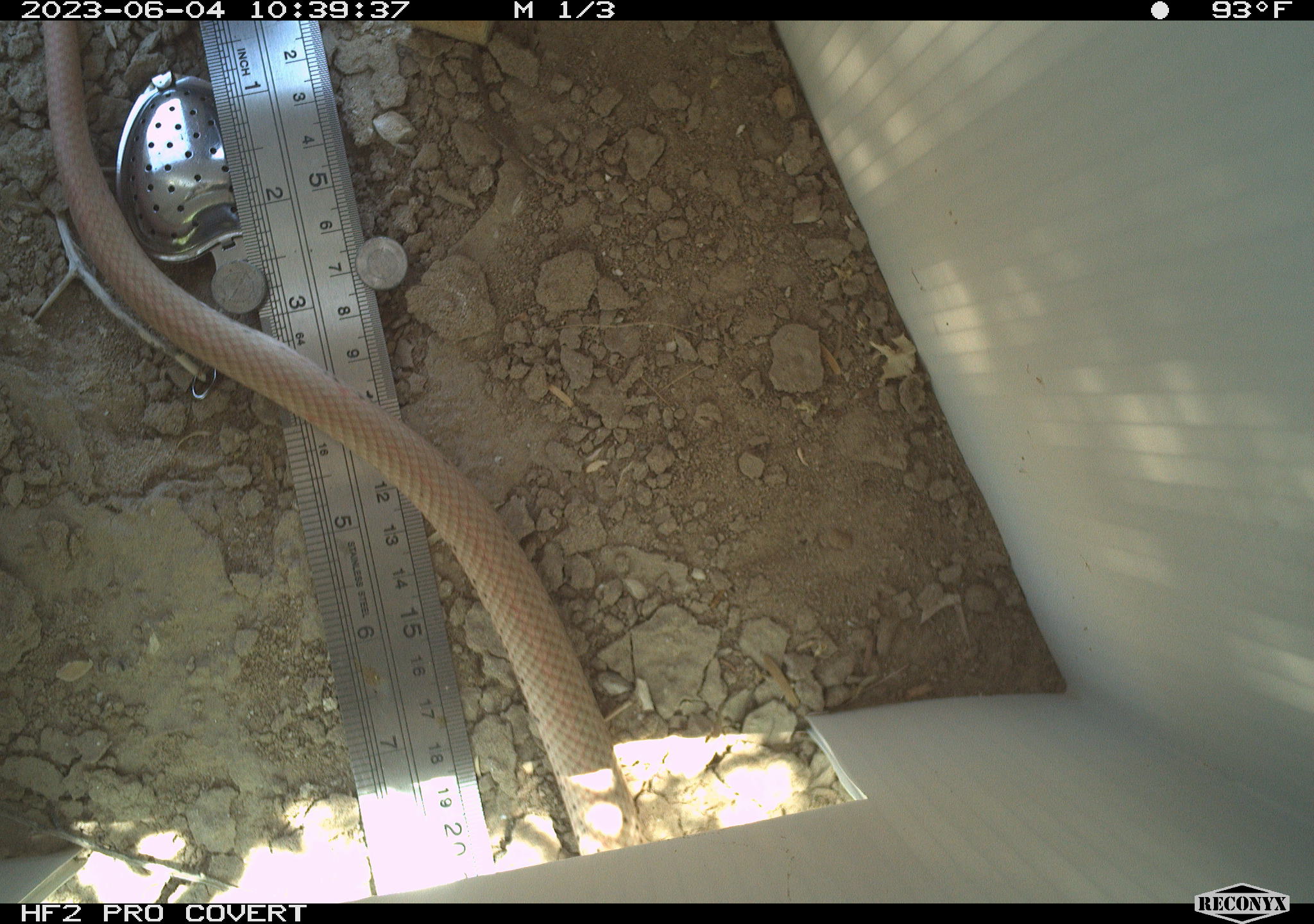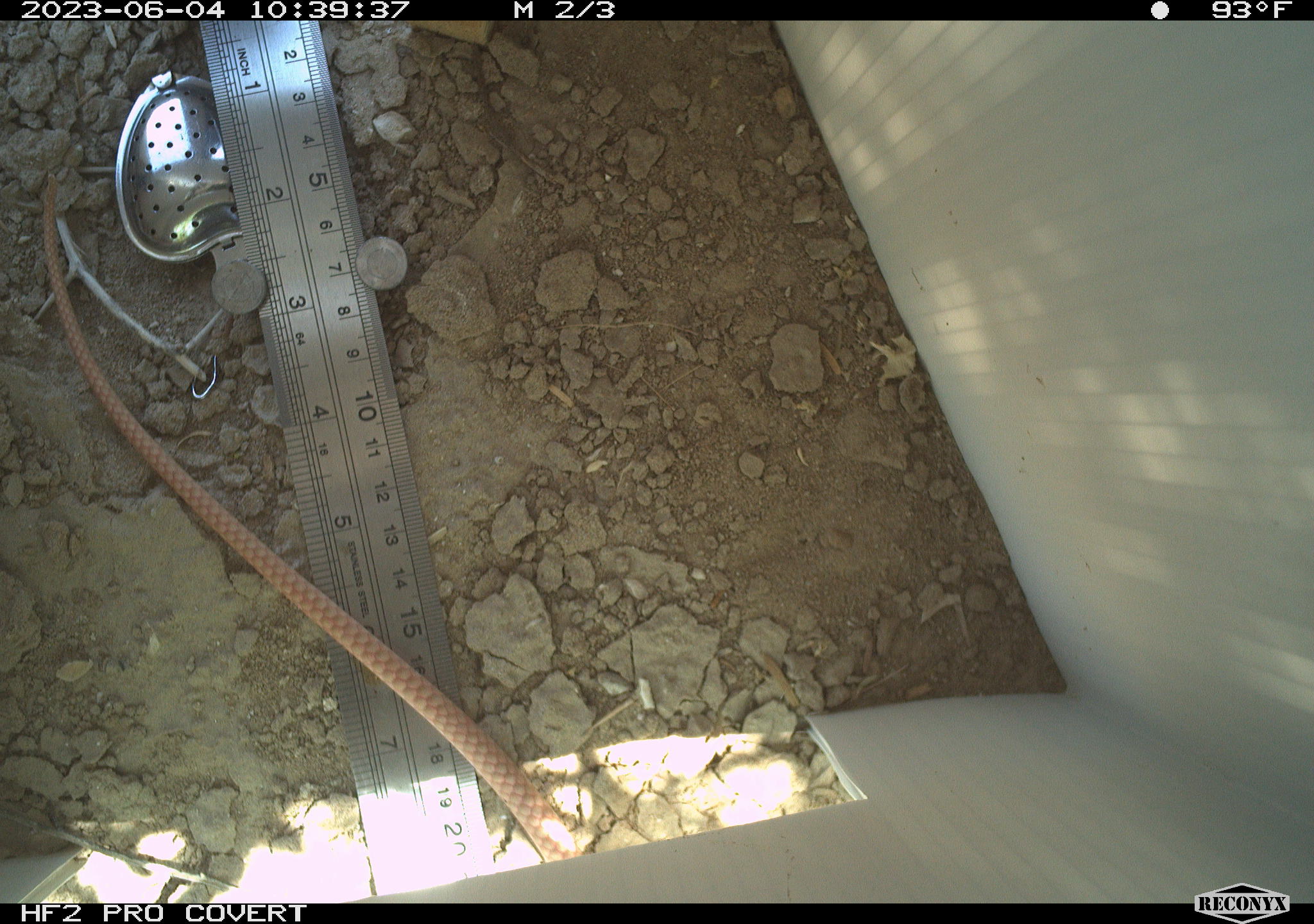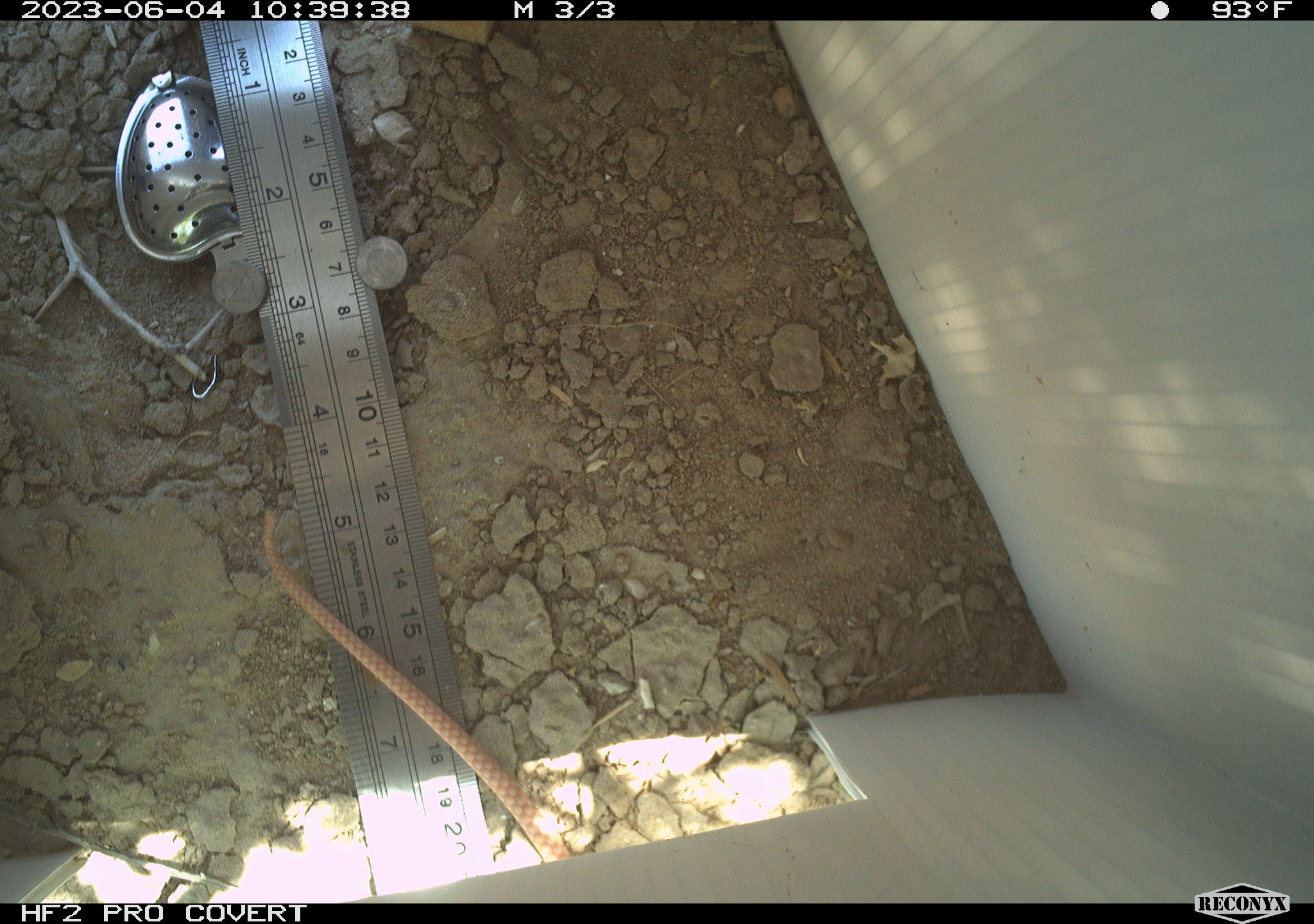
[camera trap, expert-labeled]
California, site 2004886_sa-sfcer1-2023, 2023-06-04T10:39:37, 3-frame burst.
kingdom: Animalia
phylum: Chordata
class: Reptilia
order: Squamata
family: Colubridae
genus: Masticophis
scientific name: Masticophis flagellum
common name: coachwhip